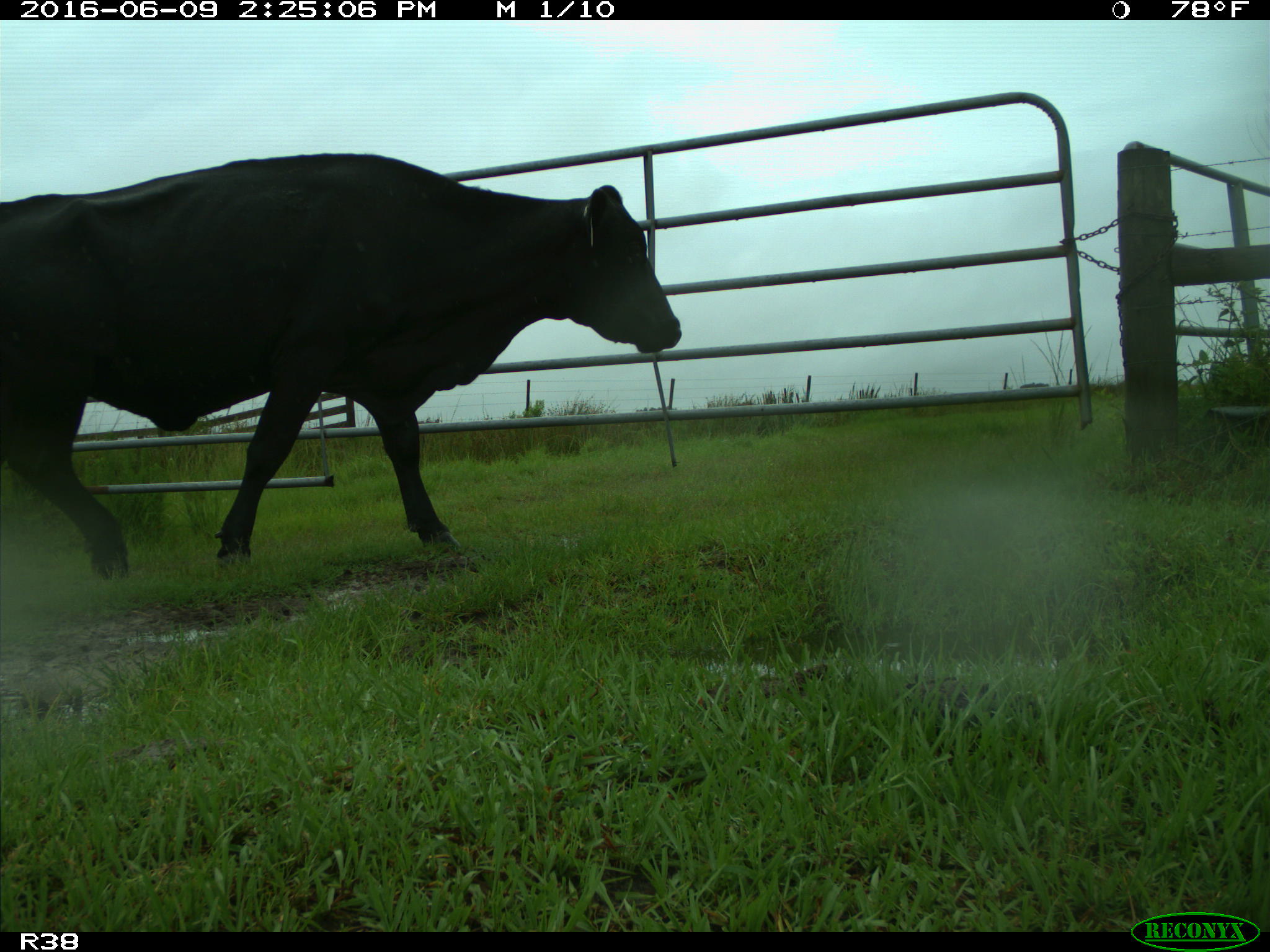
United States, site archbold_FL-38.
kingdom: Animalia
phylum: Chordata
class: Mammalia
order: Artiodactyla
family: Bovidae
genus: Bos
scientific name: Bos taurus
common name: domestic cow